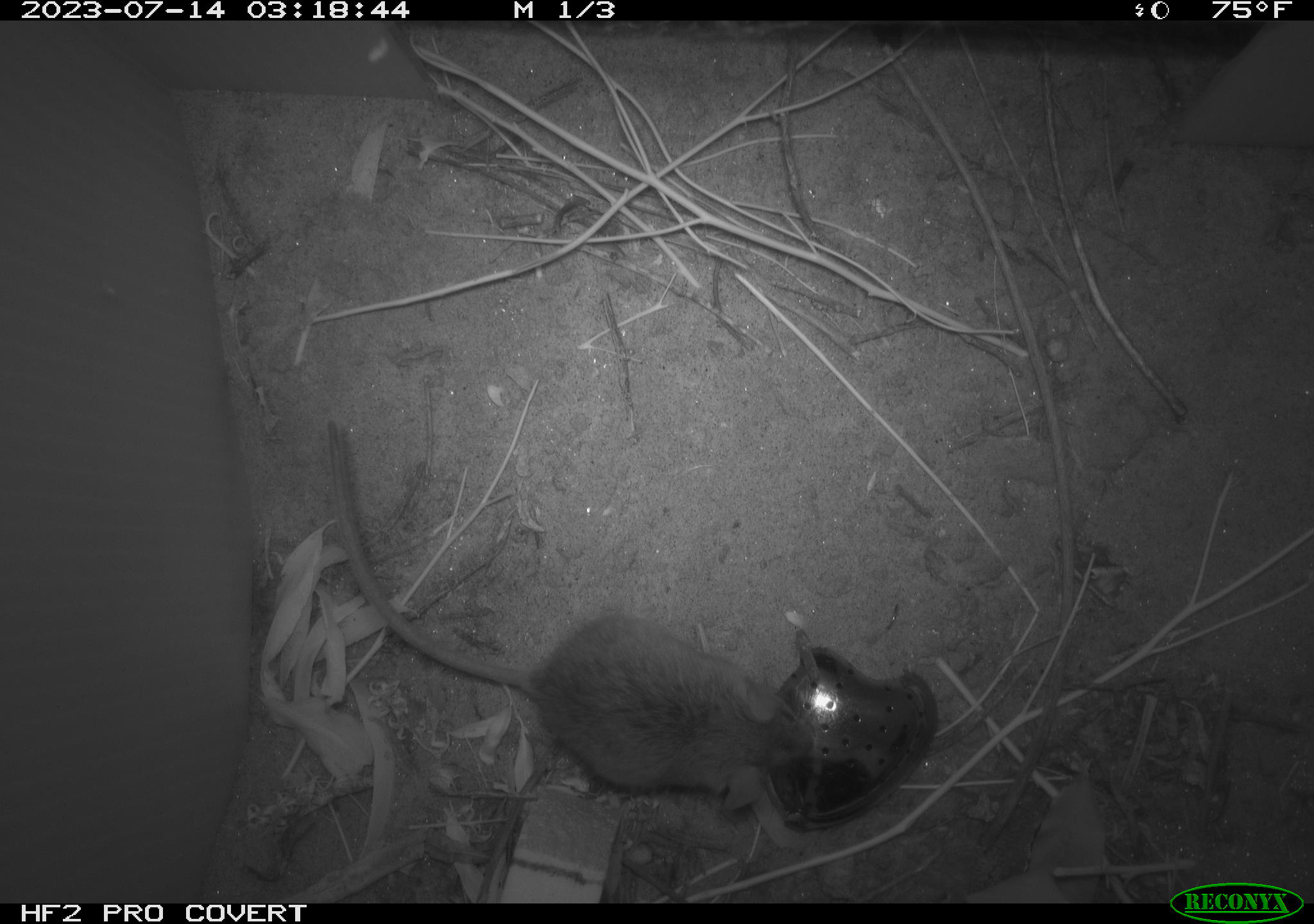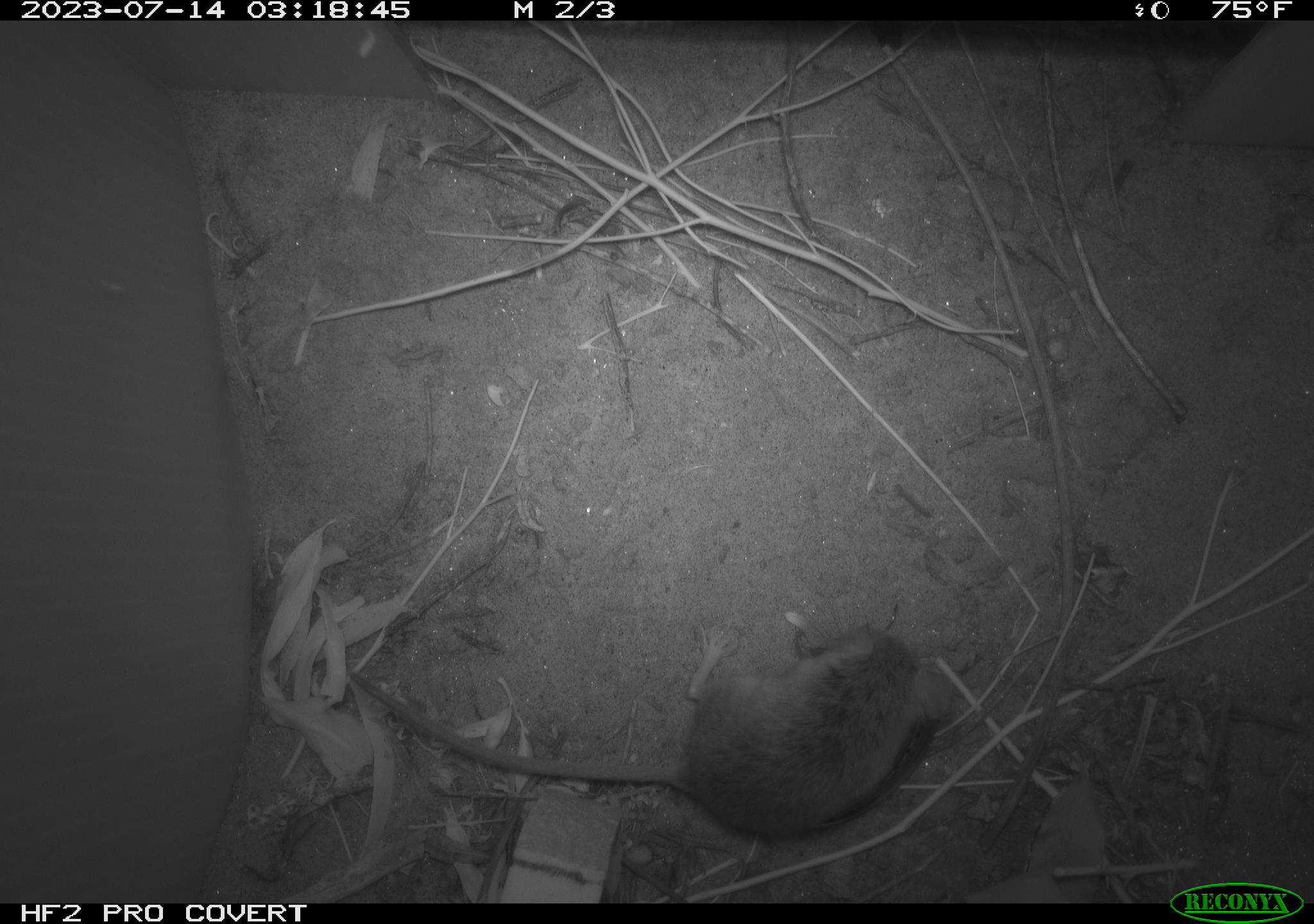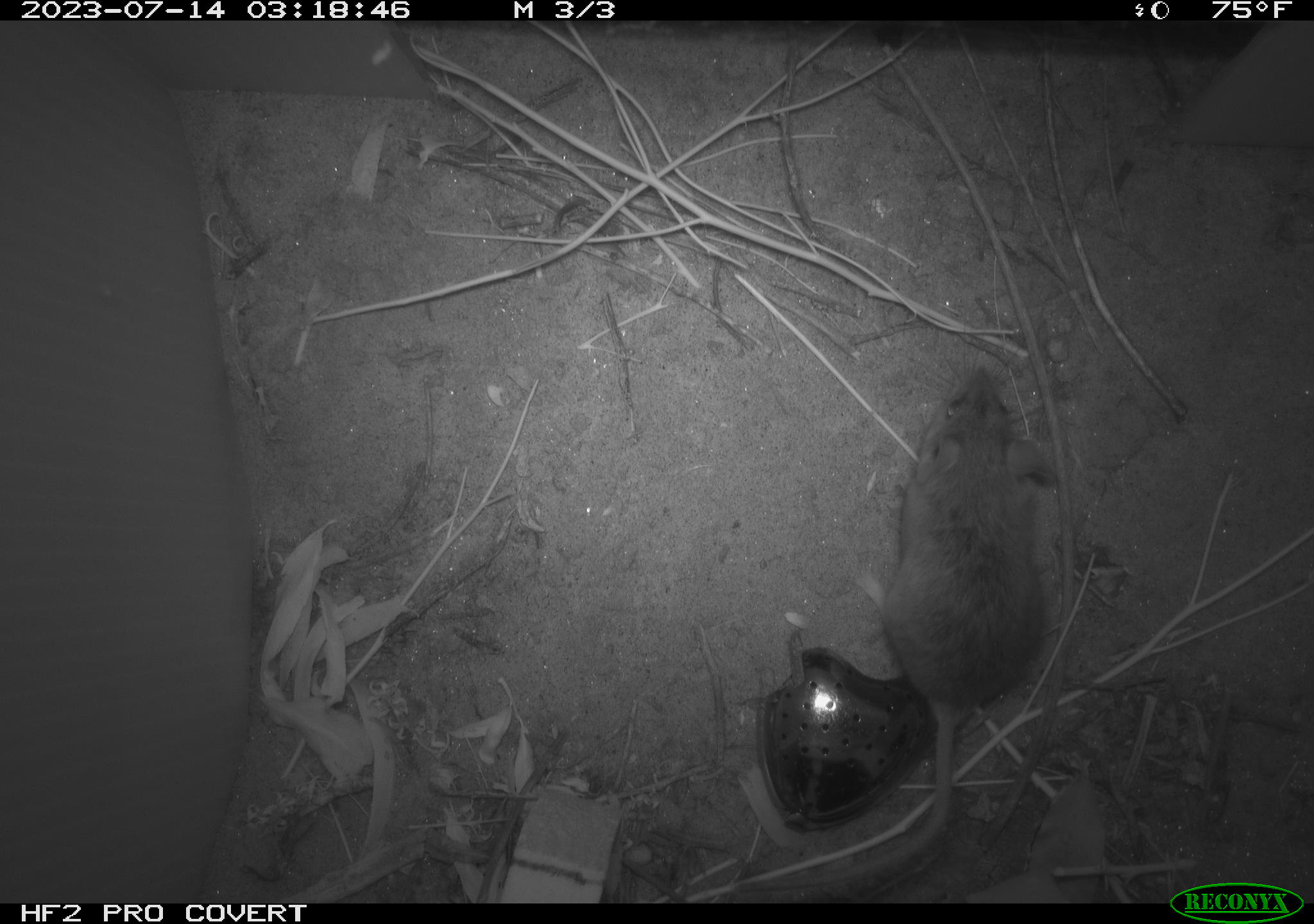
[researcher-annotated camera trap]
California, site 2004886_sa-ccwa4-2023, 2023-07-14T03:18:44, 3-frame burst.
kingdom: Animalia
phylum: Chordata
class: Mammalia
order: Rodentia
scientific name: Rodentia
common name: mouse species